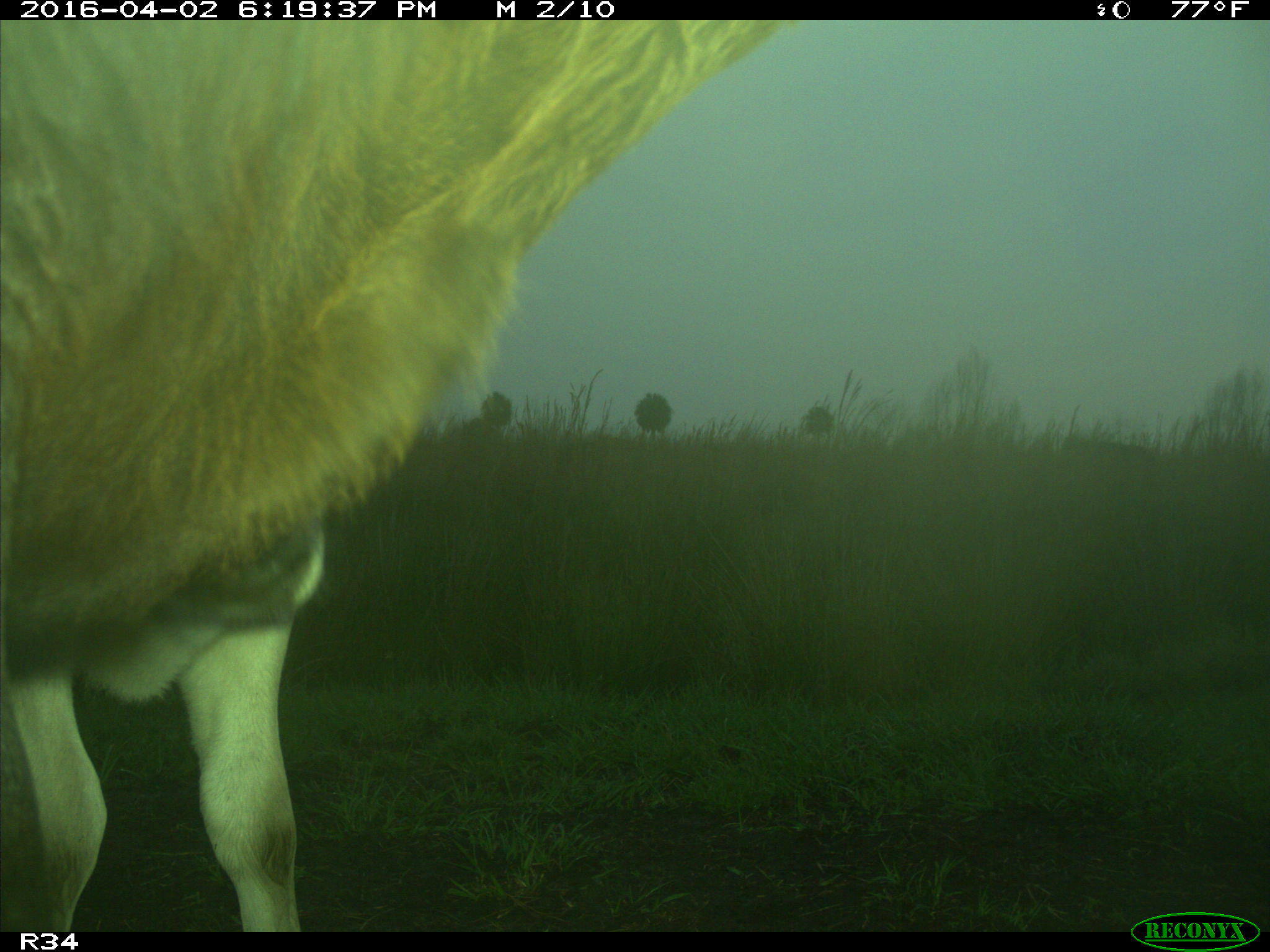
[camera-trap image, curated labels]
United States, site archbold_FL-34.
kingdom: Animalia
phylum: Chordata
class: Mammalia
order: Artiodactyla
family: Bovidae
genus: Bos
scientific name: Bos taurus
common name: domestic cow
Bos taurus (domestic cow).